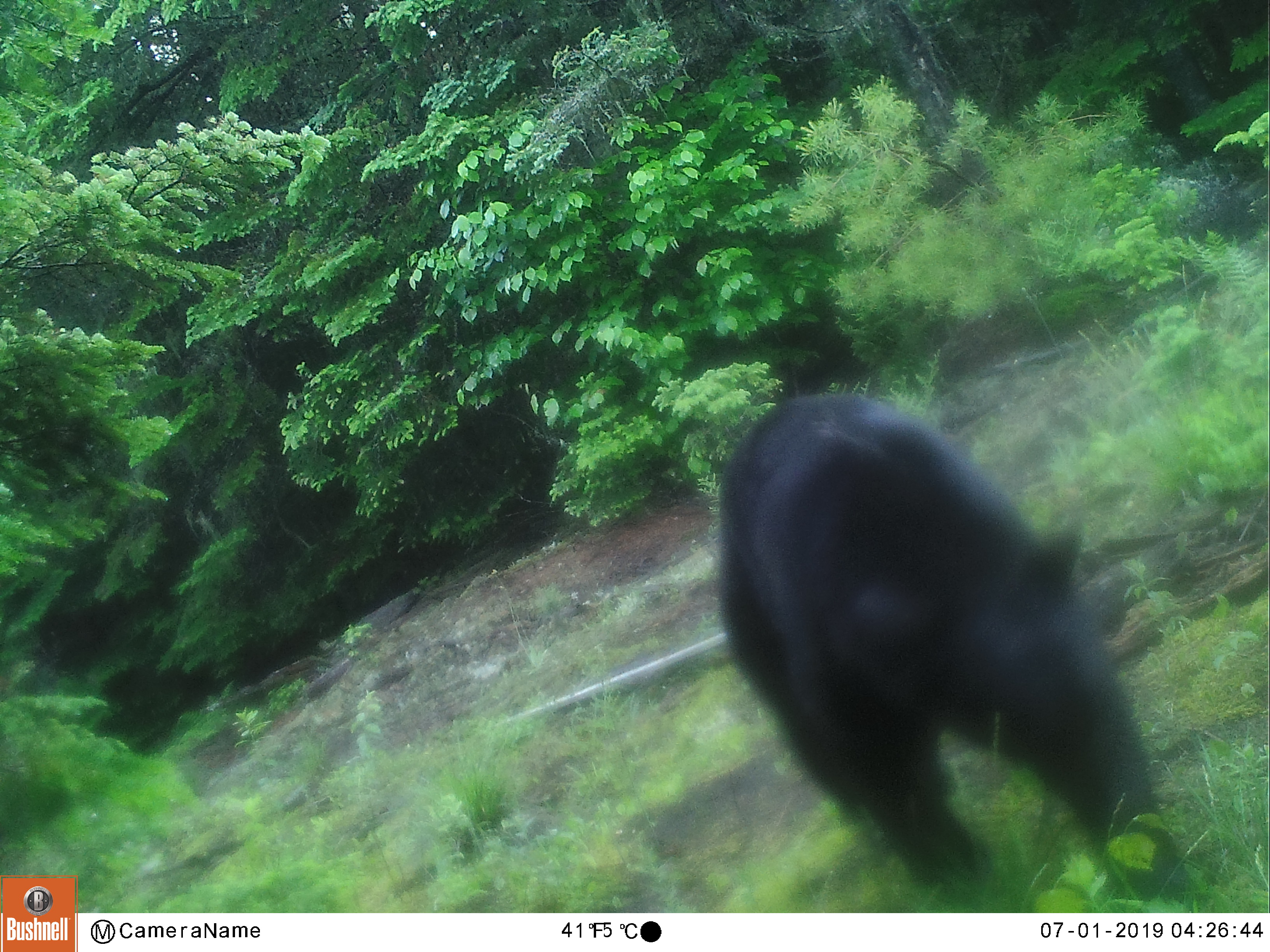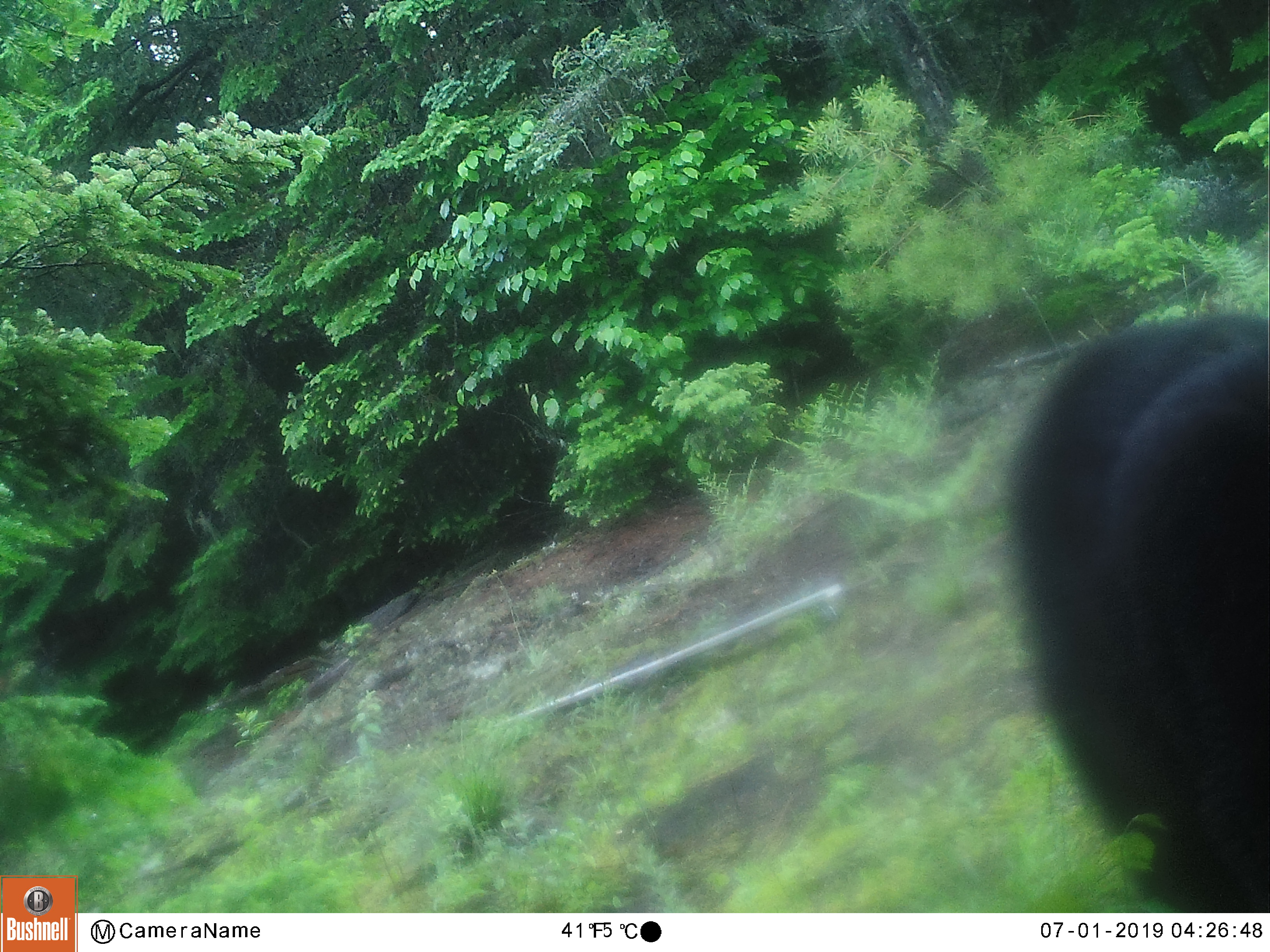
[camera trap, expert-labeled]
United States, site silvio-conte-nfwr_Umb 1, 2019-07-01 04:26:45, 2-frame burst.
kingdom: Animalia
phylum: Chordata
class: Mammalia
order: Carnivora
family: Ursidae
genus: Ursus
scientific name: Ursus americanus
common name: black bear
Black bear (Ursus americanus).